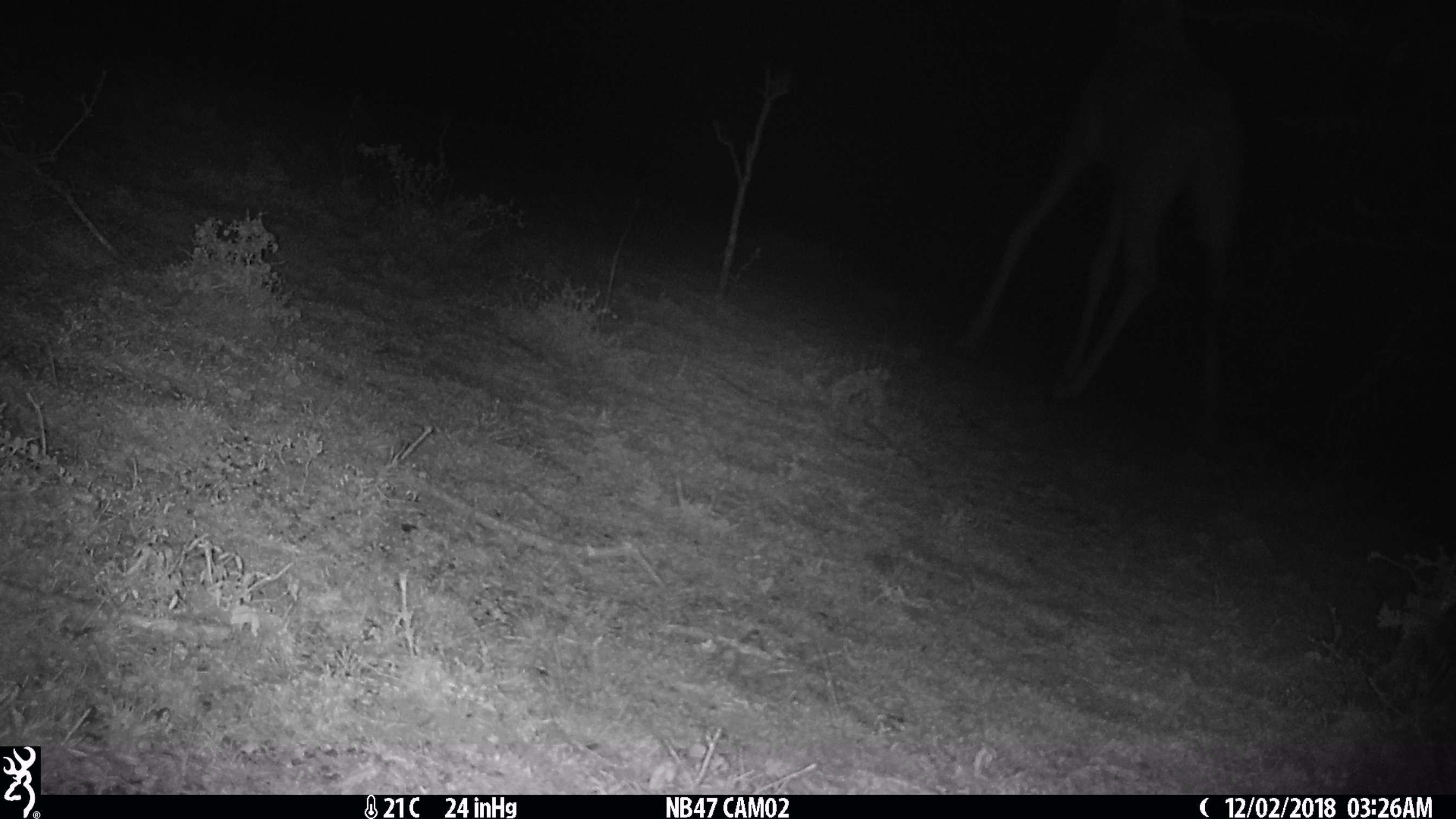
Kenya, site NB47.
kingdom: Animalia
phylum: Chordata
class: Mammalia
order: Artiodactyla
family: Giraffidae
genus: Giraffa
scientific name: Giraffa camelopardalis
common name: northern giraffe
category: giraffe